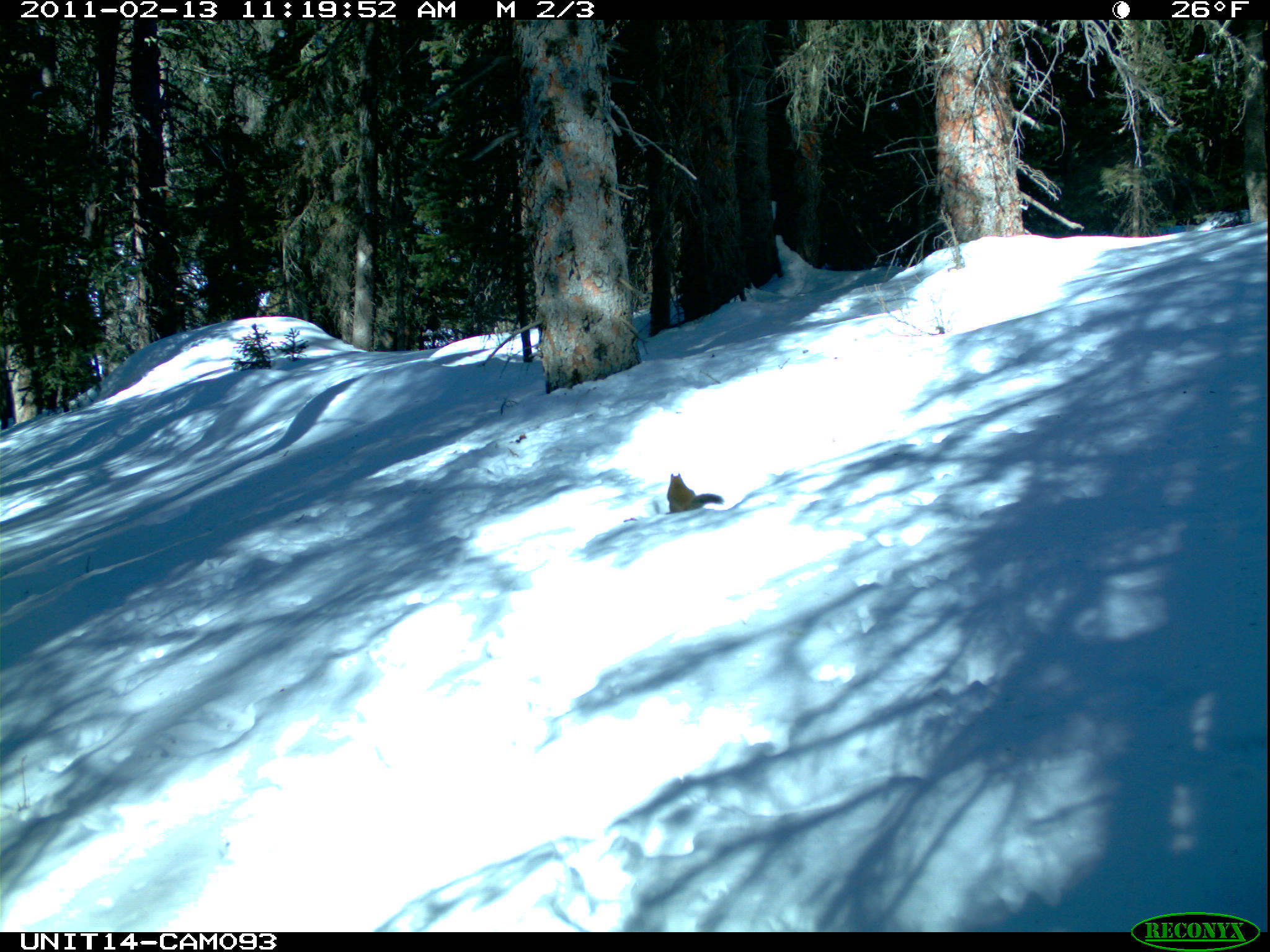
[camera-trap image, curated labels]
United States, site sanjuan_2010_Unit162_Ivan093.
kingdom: Animalia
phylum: Chordata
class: Mammalia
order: Rodentia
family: Sciuridae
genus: Tamiasciurus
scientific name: Tamiasciurus hudsonicus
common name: american red squirrel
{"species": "Tamiasciurus hudsonicus (american red squirrel)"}